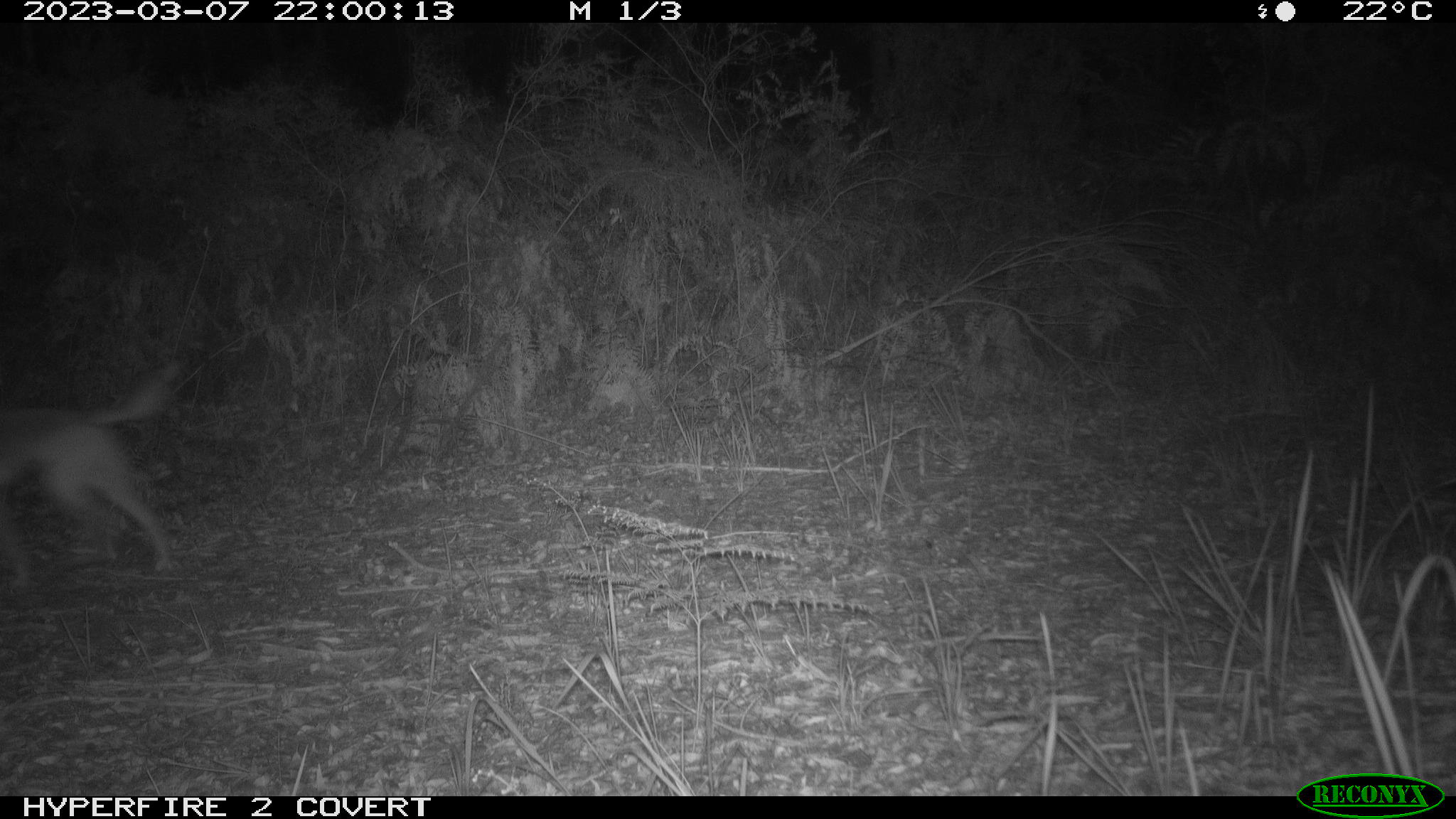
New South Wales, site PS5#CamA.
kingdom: Animalia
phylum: Chordata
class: Mammalia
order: Carnivora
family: Canidae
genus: Canis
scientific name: Canis familiaris dingo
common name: dingo